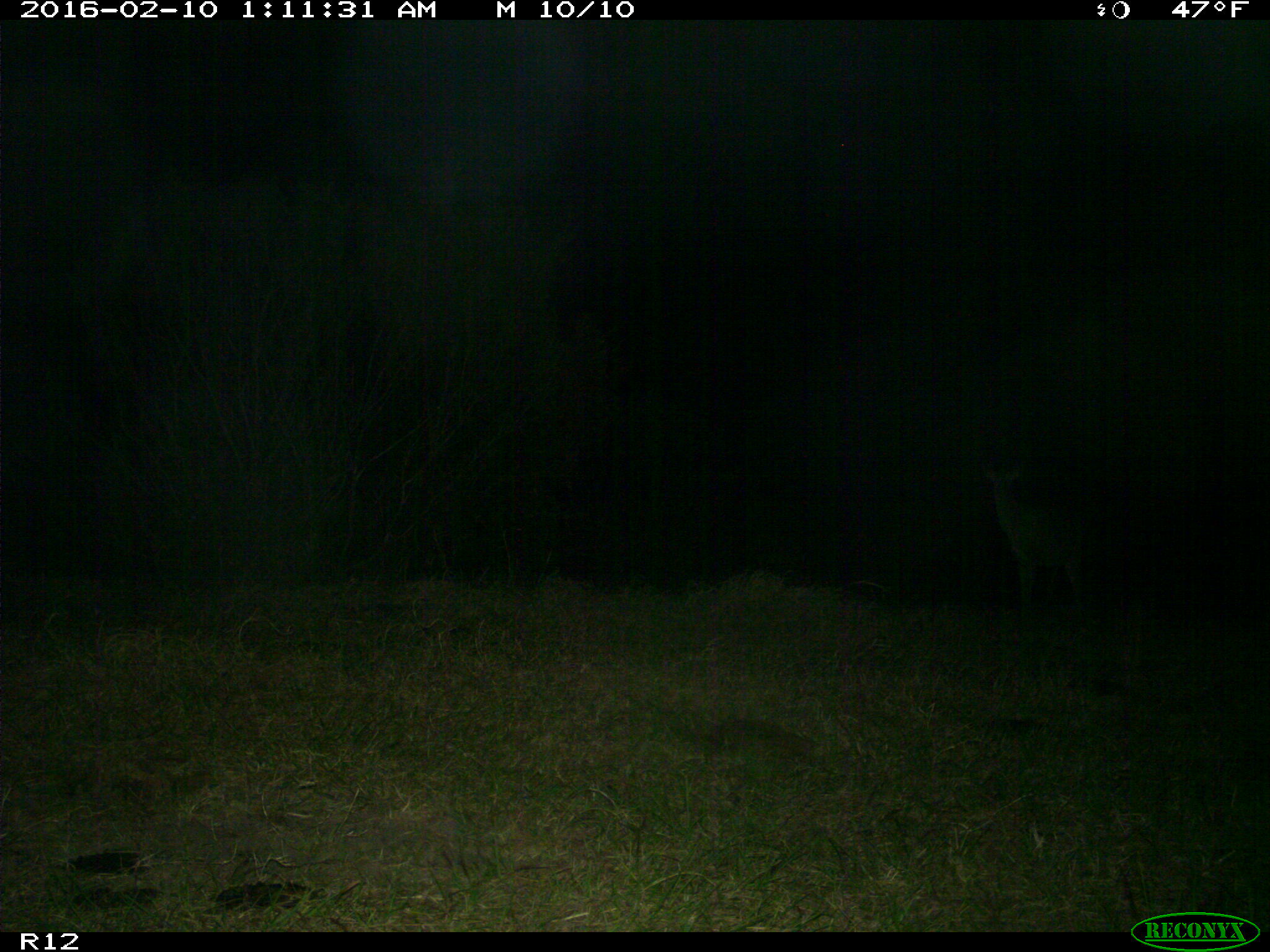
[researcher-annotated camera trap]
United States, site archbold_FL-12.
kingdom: Animalia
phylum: Chordata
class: Mammalia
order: Artiodactyla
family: Cervidae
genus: Odocoileus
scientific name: Odocoileus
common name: deer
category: unidentified deer